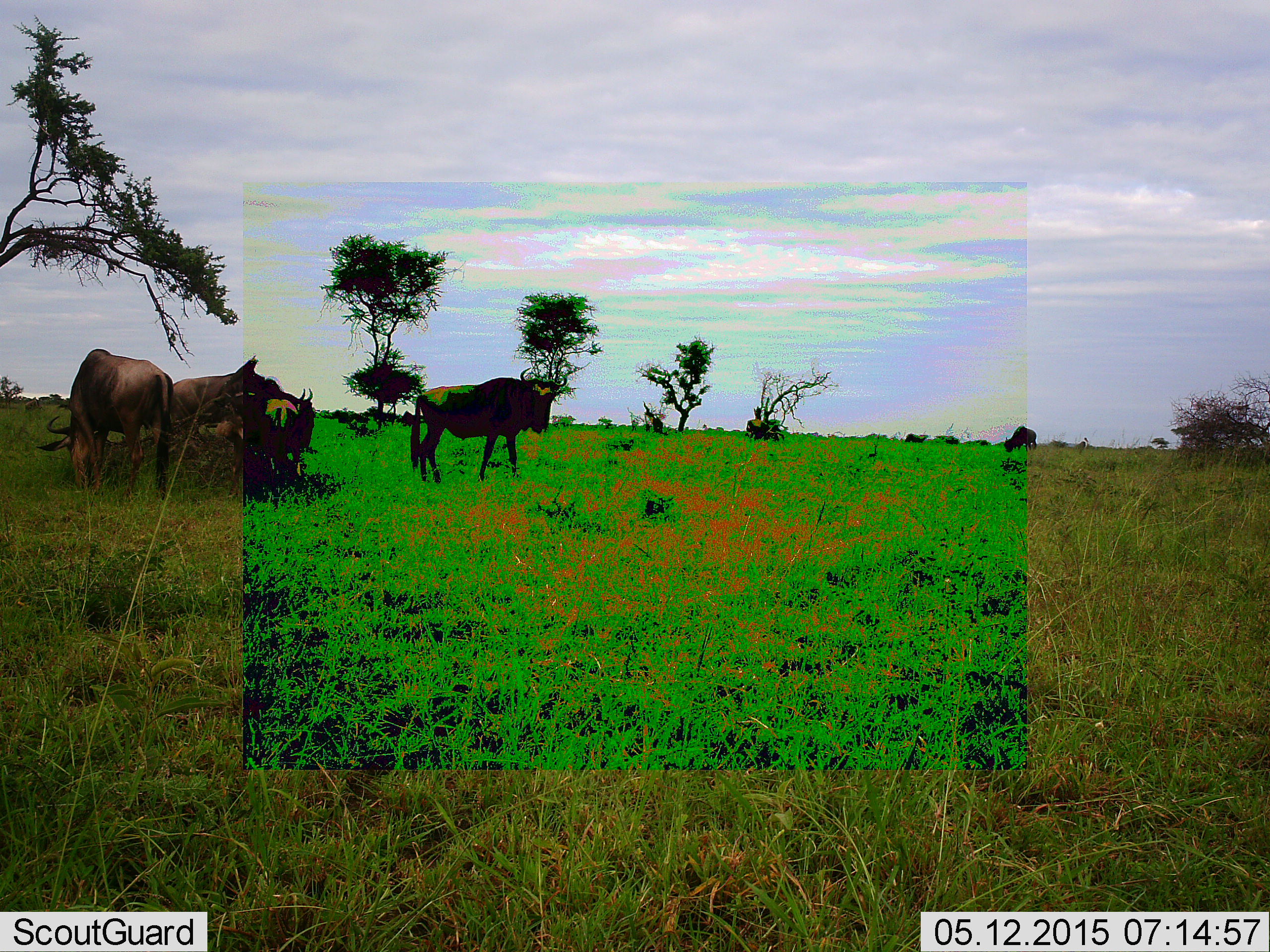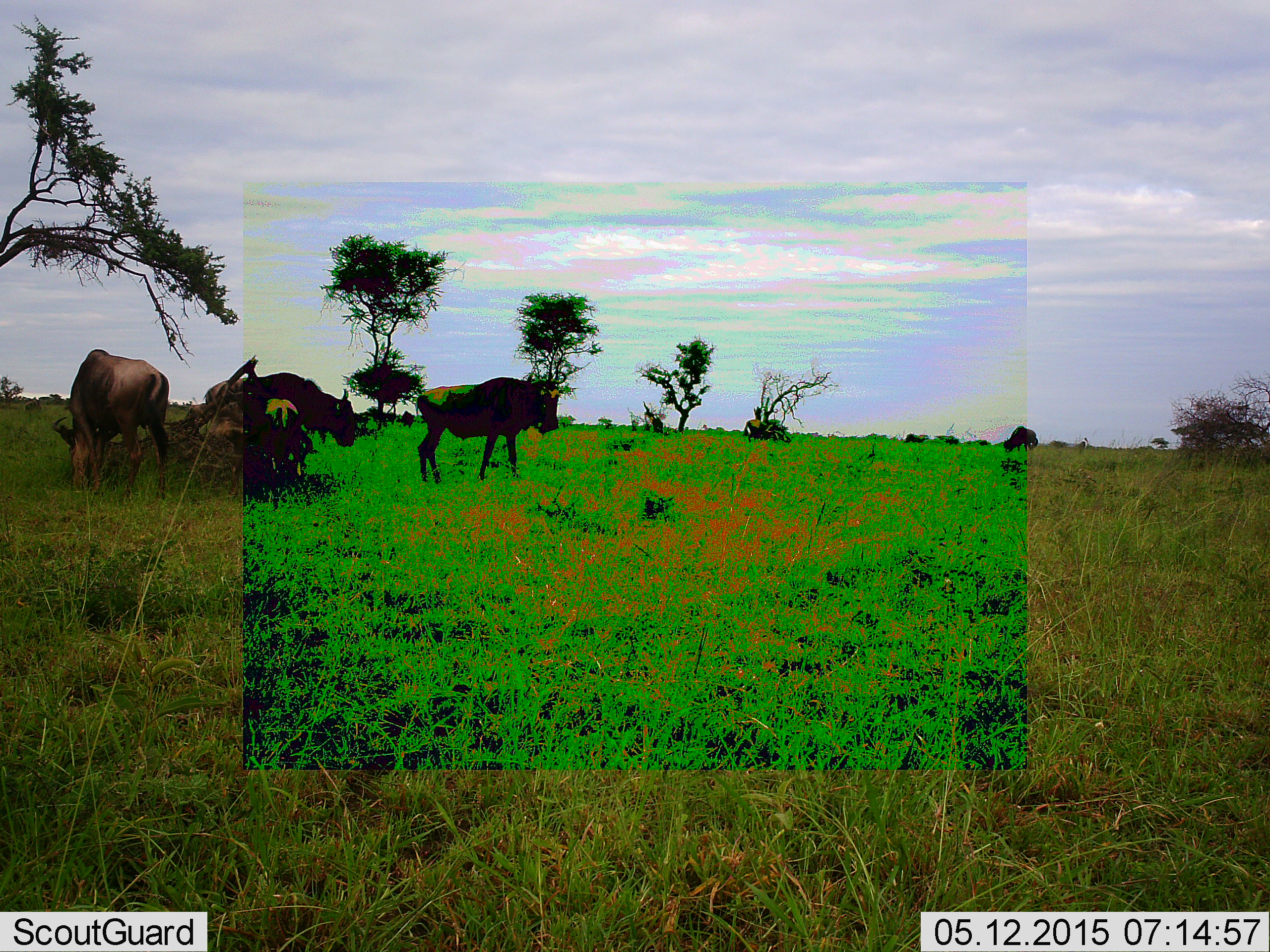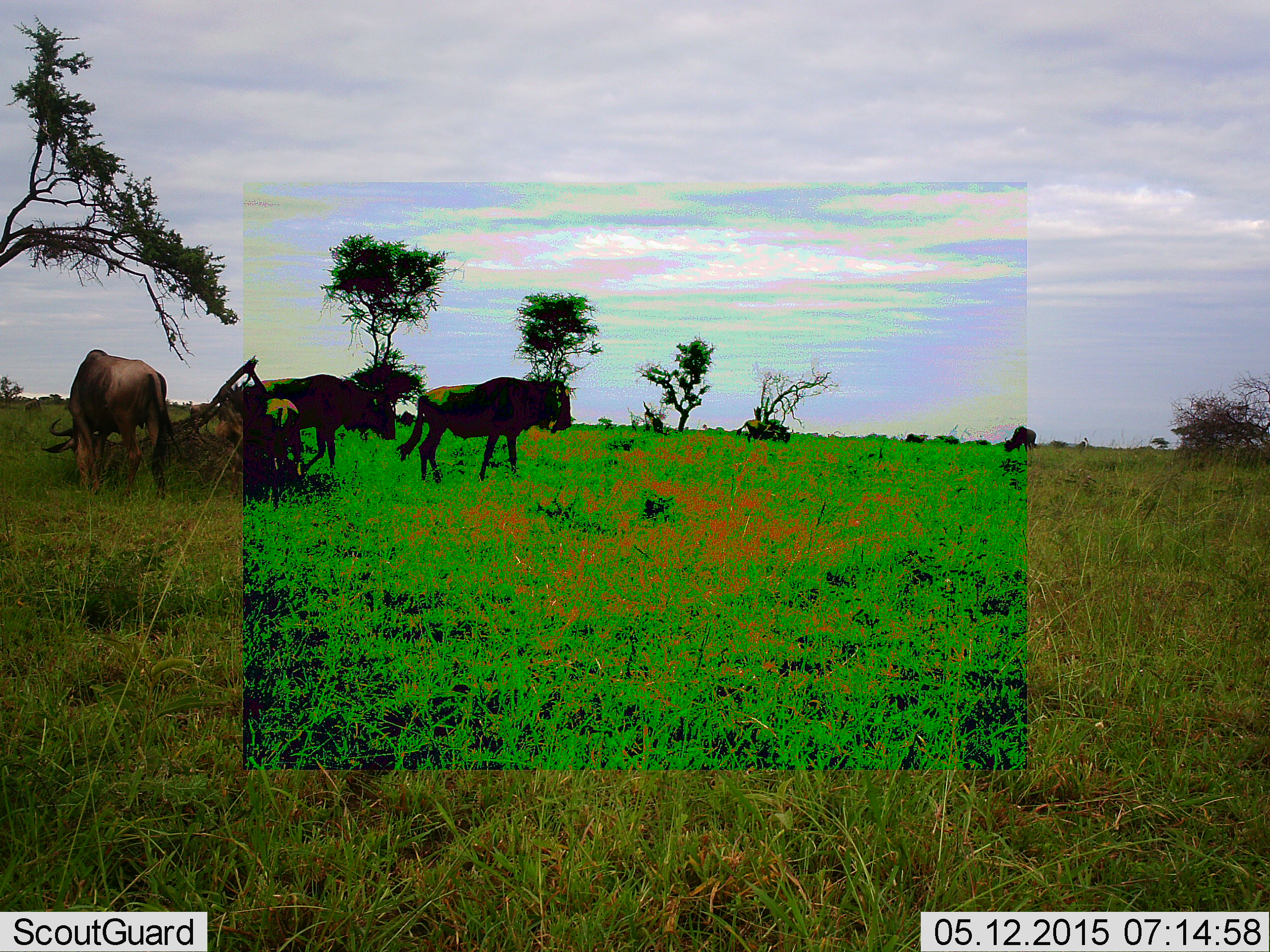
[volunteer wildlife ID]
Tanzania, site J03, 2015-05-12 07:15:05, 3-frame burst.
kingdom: Animalia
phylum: Chordata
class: Mammalia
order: Artiodactyla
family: Bovidae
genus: Connochaetes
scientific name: Connochaetes taurinus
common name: blue wildebeest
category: wildebeest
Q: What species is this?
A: Wildebeest (blue wildebeest) (Connochaetes taurinus).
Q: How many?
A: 4.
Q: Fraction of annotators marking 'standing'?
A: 60%.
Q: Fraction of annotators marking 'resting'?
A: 20%.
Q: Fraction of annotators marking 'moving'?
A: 70%.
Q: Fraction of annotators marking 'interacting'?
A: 0%.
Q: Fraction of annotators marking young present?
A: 30%.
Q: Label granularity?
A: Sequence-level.